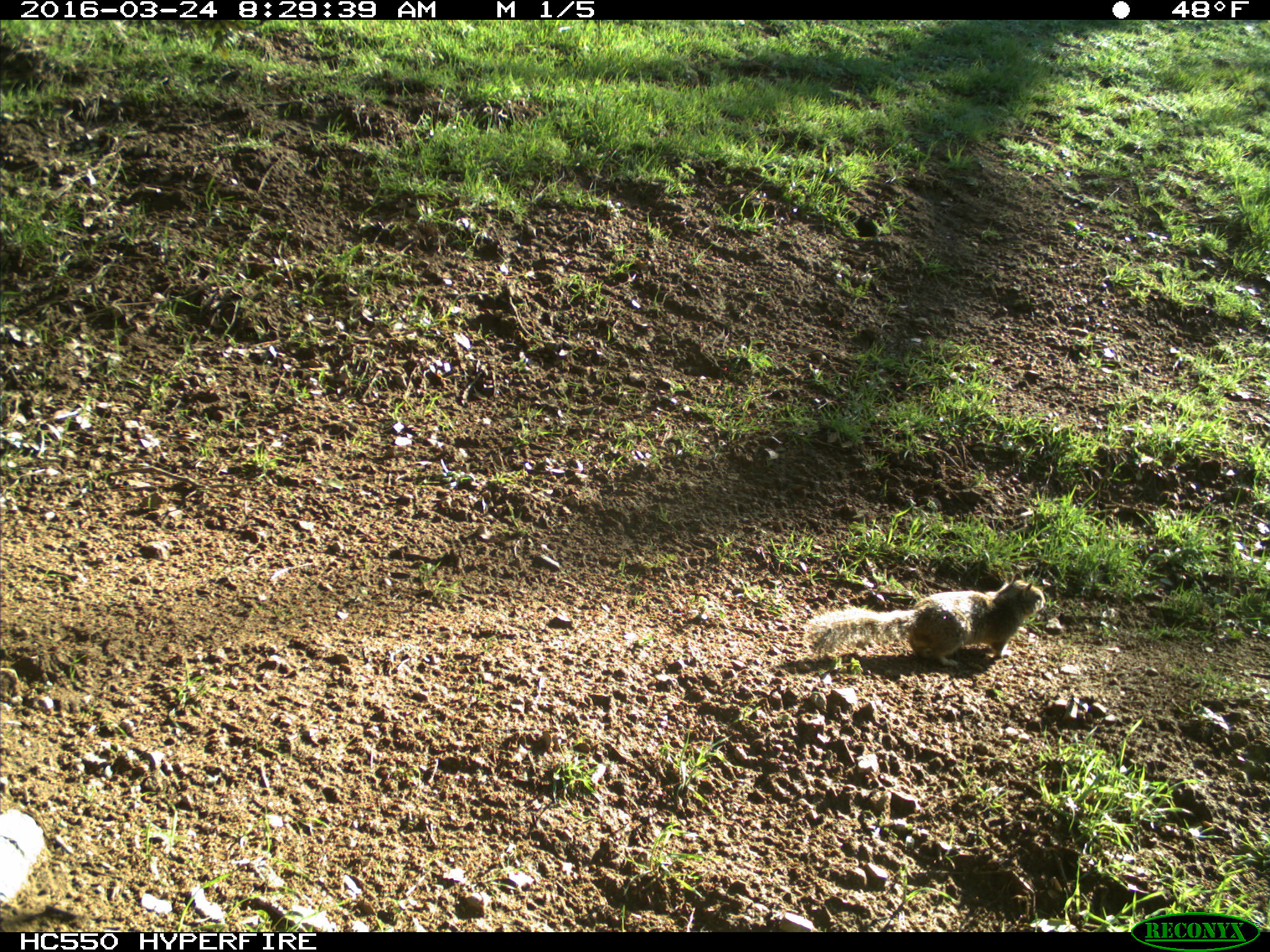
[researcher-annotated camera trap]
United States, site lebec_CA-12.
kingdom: Animalia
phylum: Chordata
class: Mammalia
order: Rodentia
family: Sciuridae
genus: Otospermophilus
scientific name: Otospermophilus beecheyi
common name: california ground squirrel